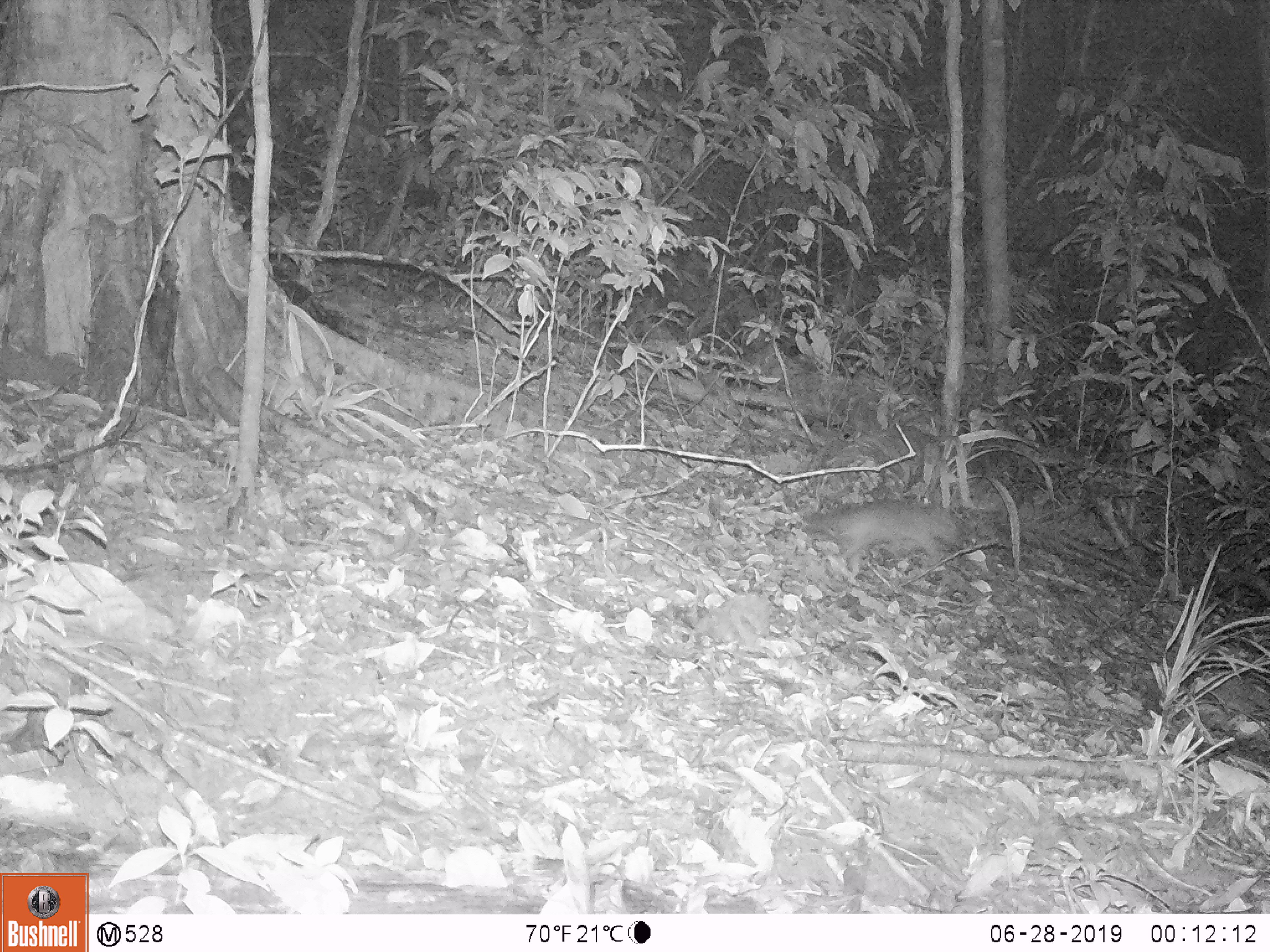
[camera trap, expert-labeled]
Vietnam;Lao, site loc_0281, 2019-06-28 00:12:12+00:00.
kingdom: Animalia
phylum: Chordata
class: Mammalia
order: Carnivora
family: Mustelidae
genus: Melogale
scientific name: Melogale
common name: ferret badger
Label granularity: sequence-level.